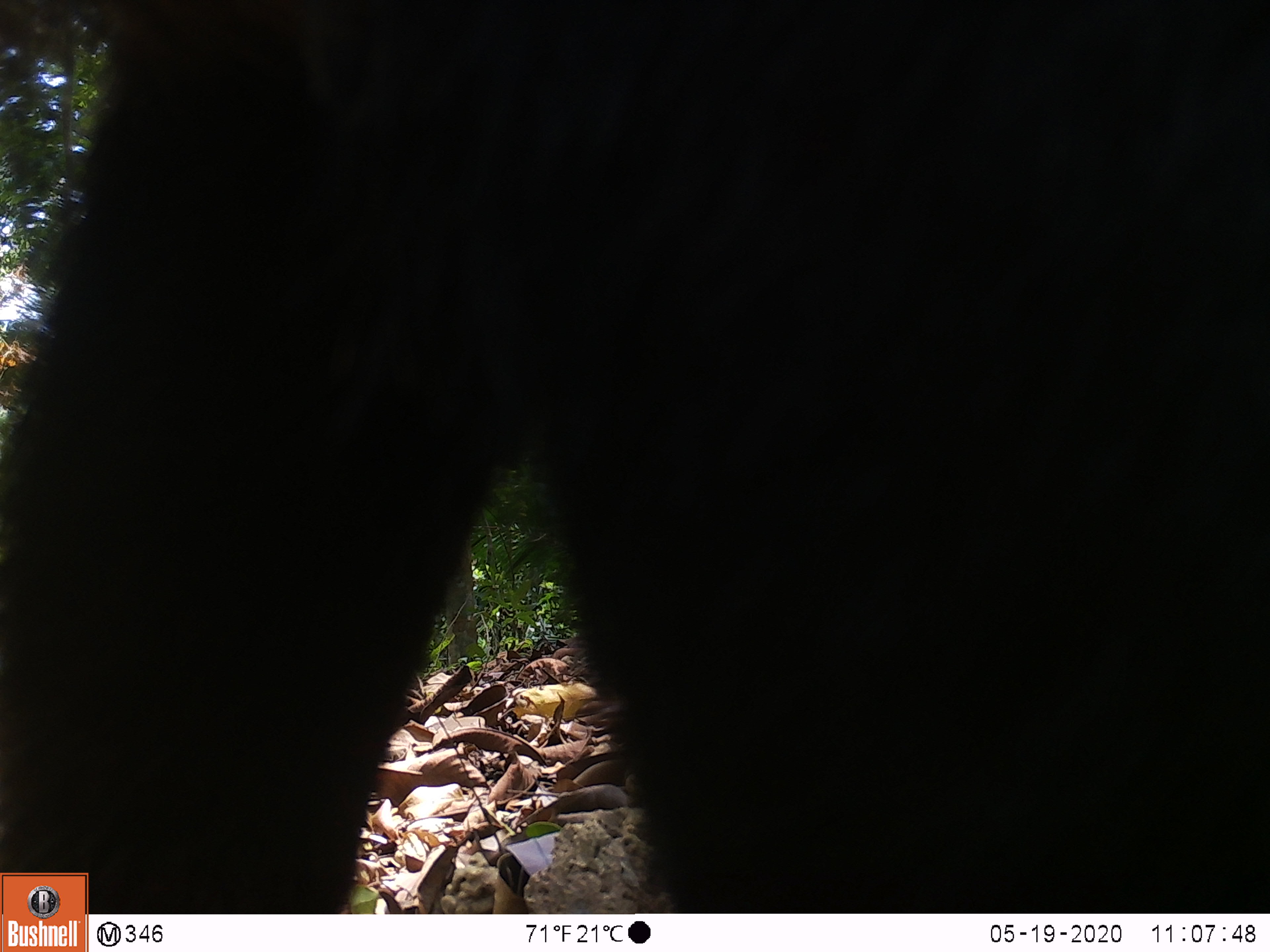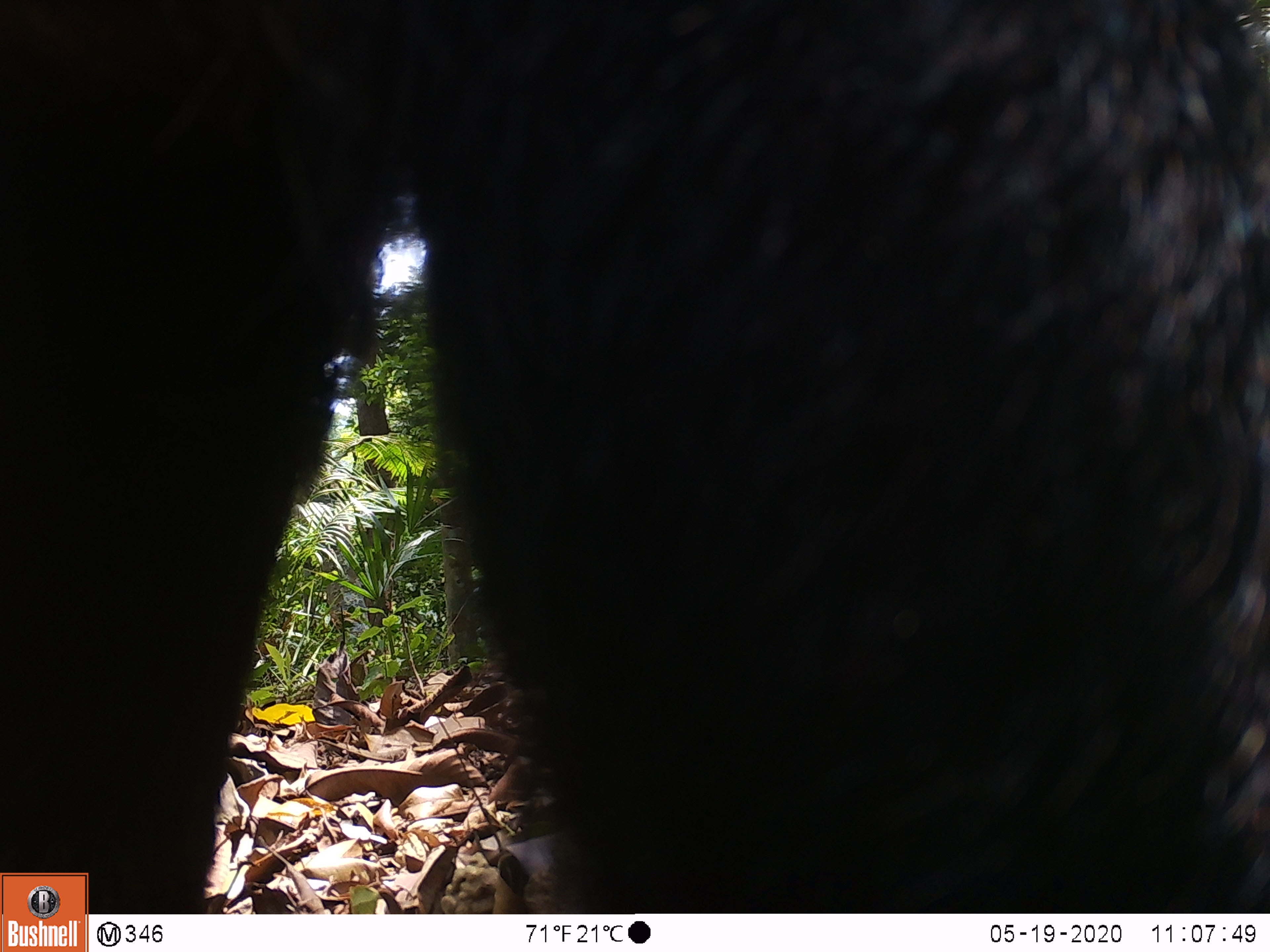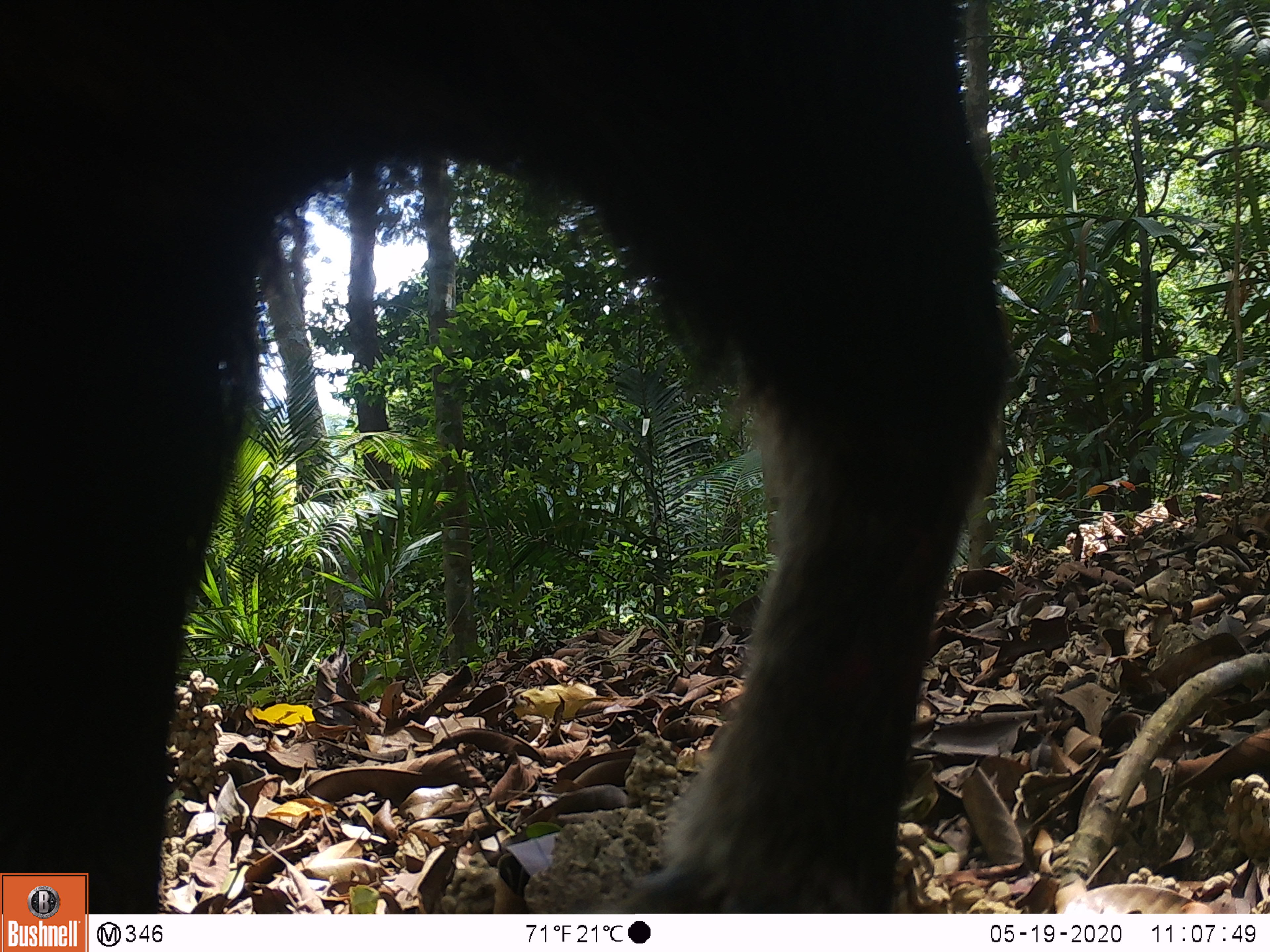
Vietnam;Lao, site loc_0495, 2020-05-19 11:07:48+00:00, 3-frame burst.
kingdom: Animalia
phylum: Chordata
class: Mammalia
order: Artiodactyla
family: Bovidae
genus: Capricornis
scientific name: Capricornis sumatraensis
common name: chinese serow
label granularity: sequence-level